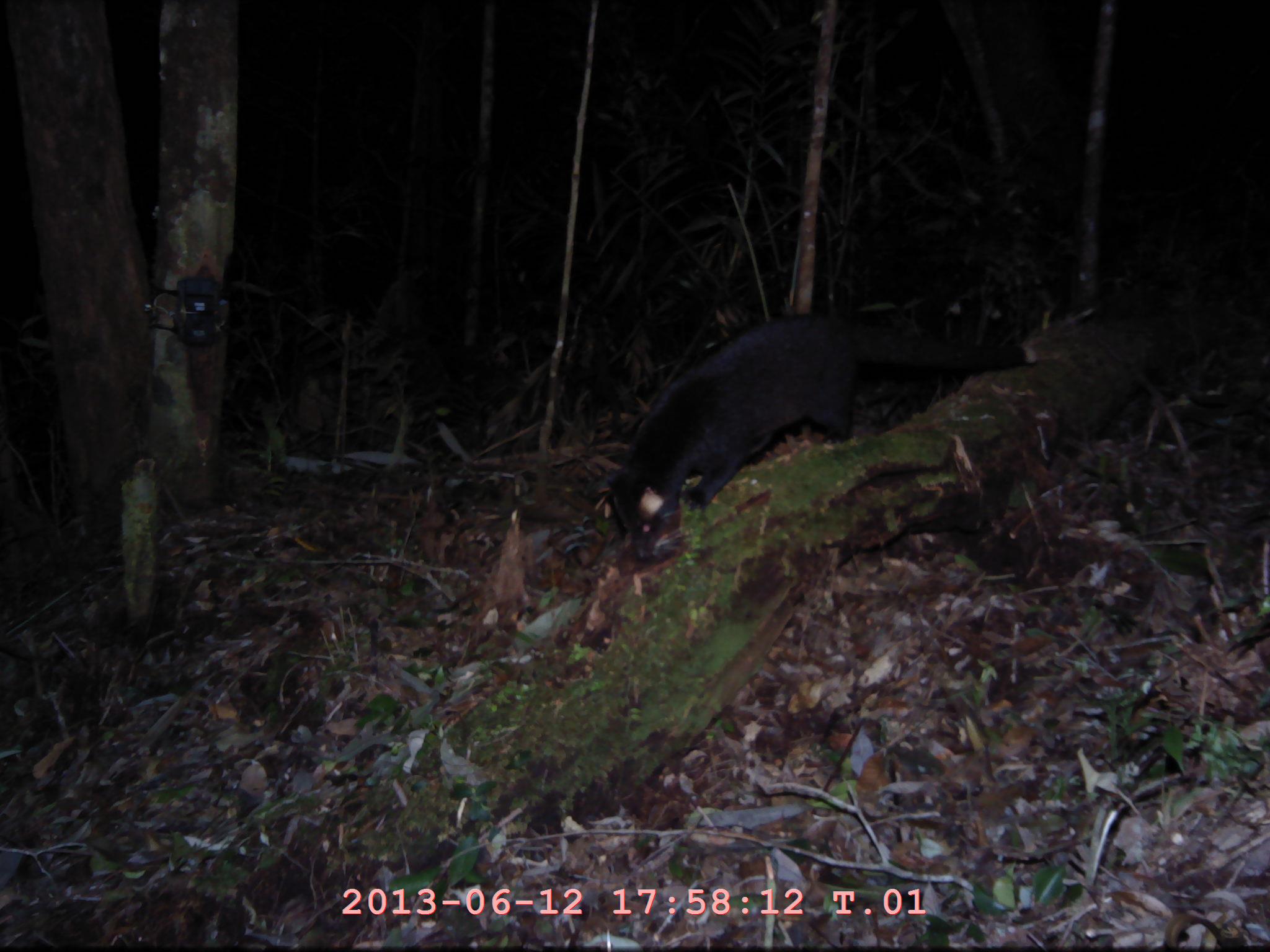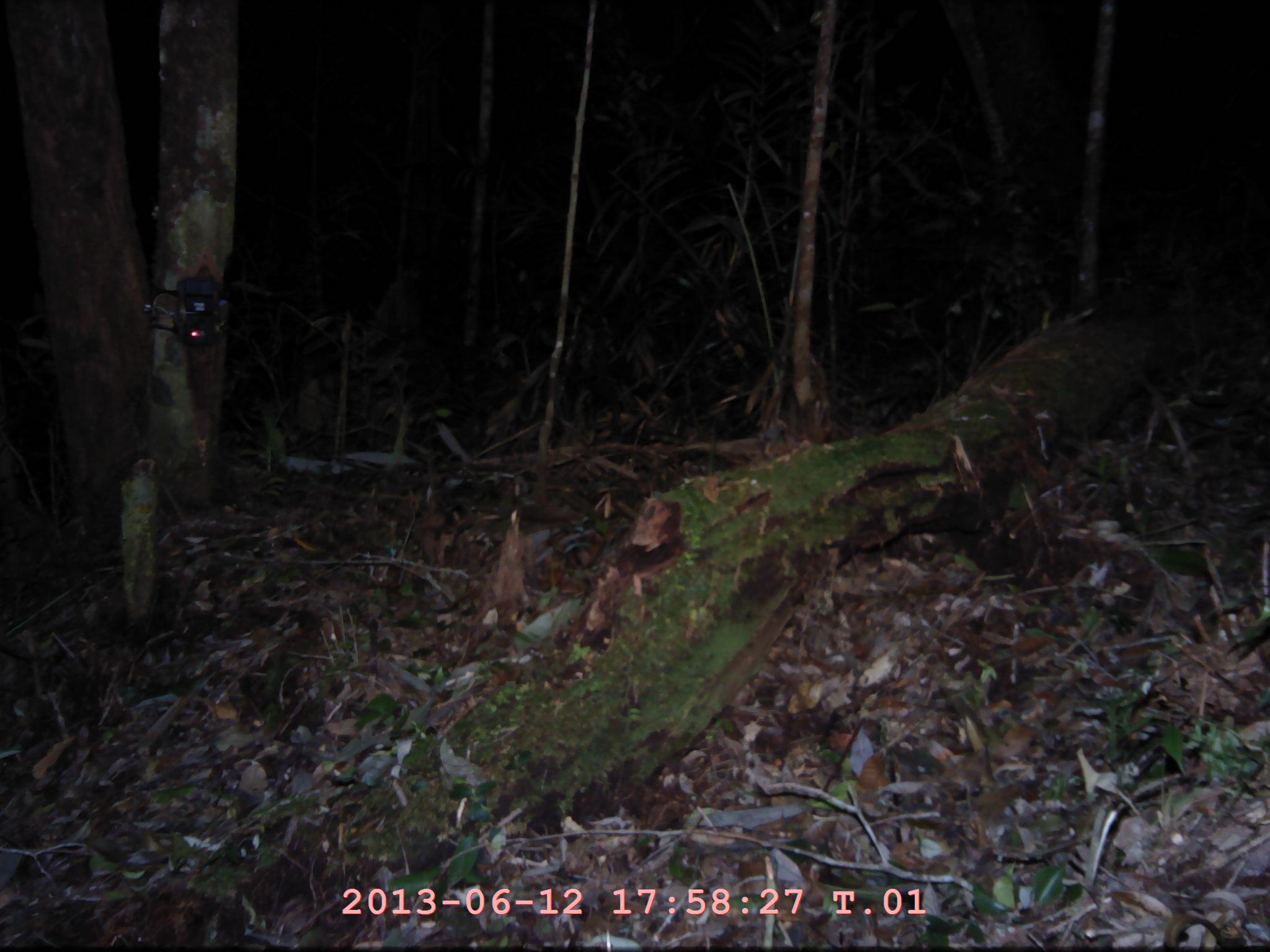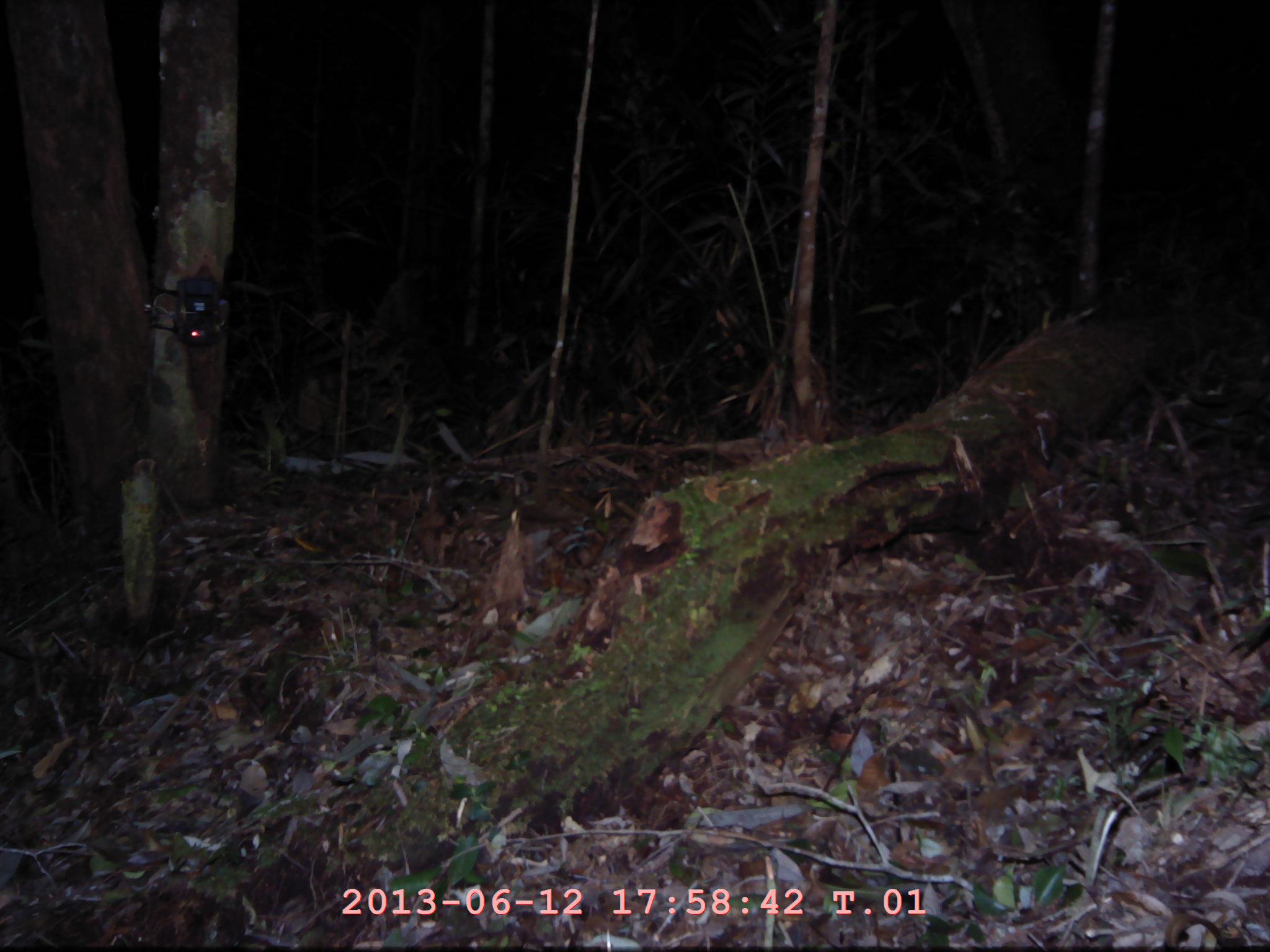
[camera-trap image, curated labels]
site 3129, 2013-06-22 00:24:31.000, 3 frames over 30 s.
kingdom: Animalia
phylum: Chordata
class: Mammalia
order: Carnivora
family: Viverridae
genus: Paguma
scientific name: Paguma larvata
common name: masked palm civet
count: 1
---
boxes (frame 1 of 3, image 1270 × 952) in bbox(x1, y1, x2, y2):
paguma larvata: bbox(605, 309, 1038, 565)